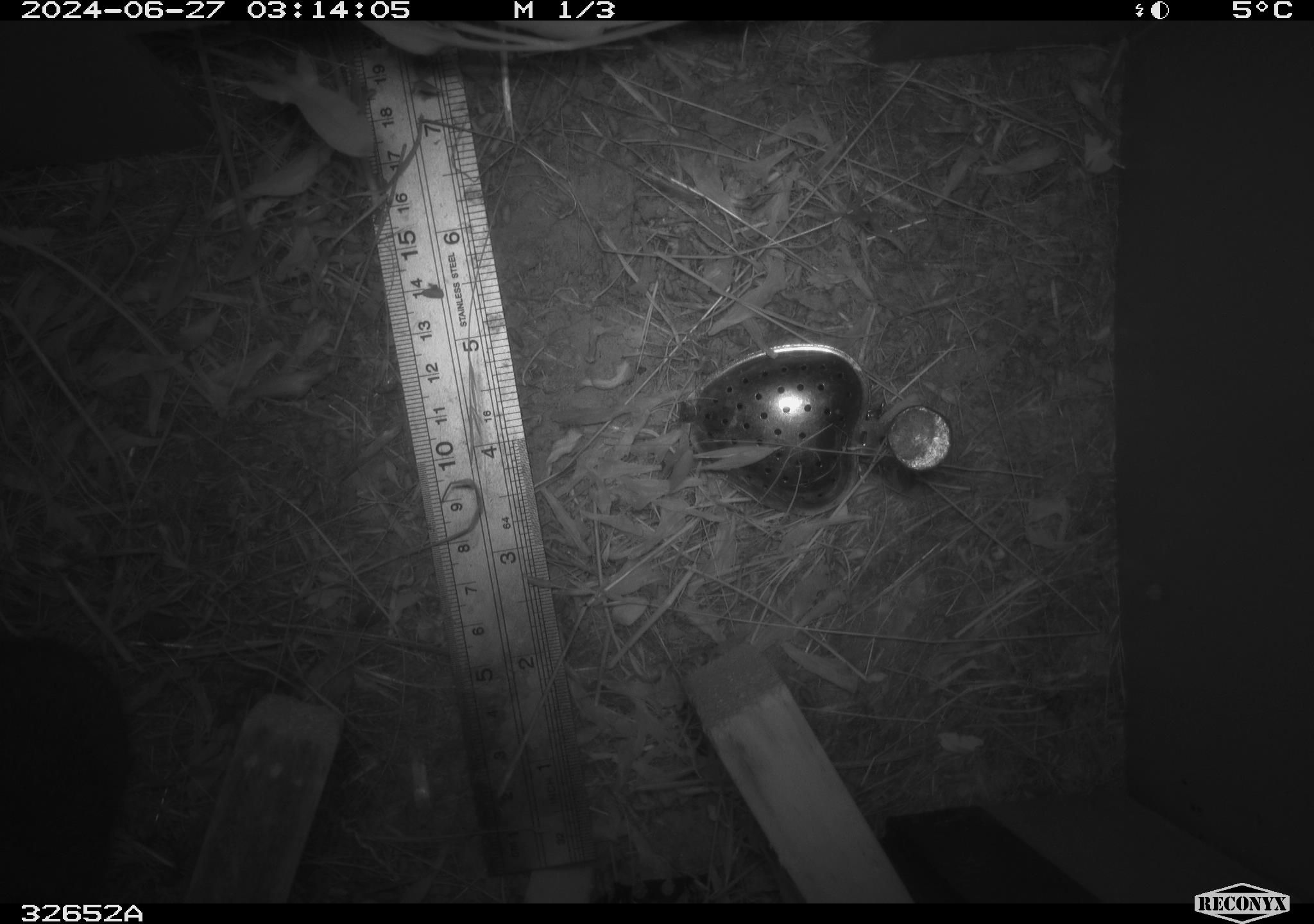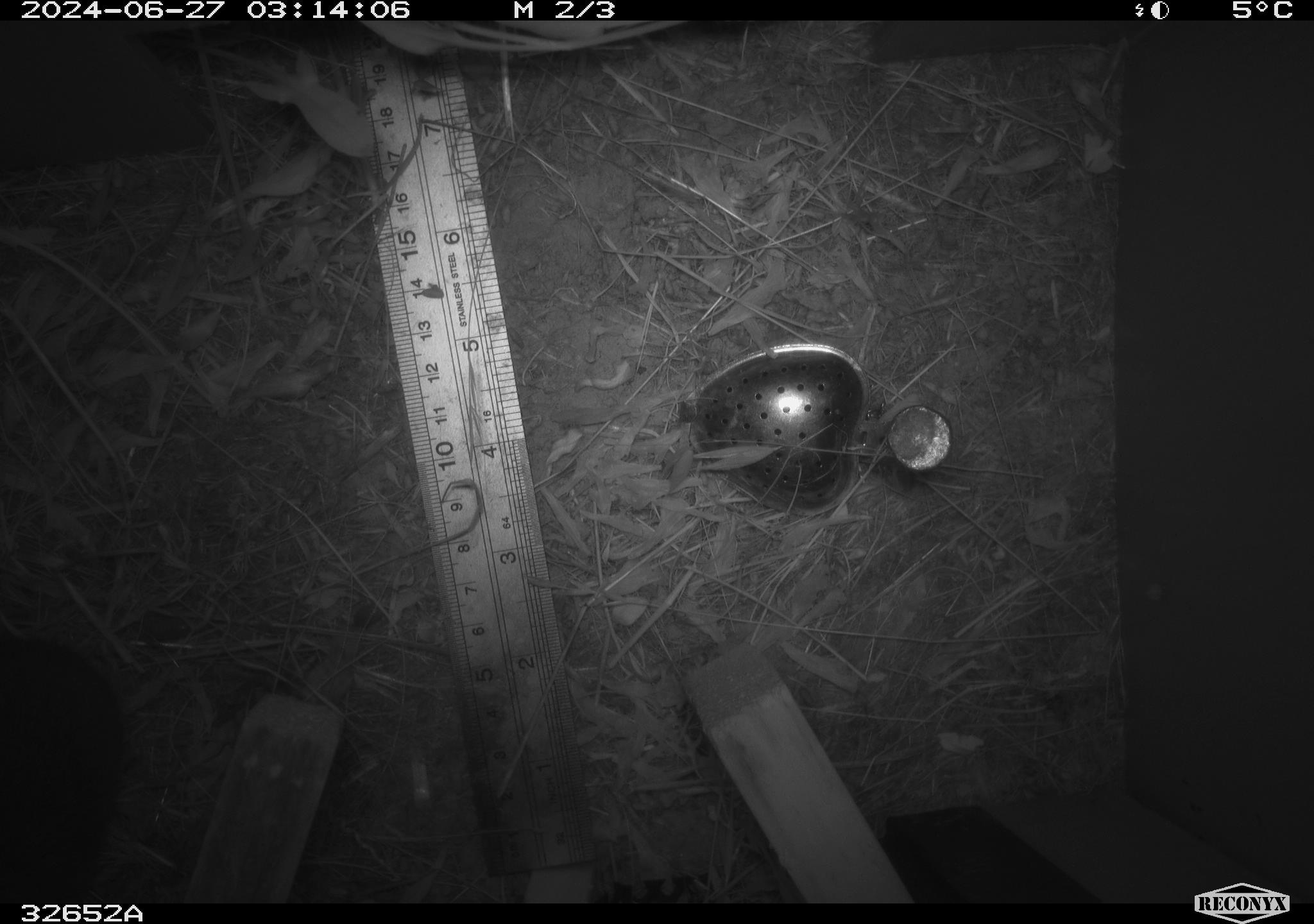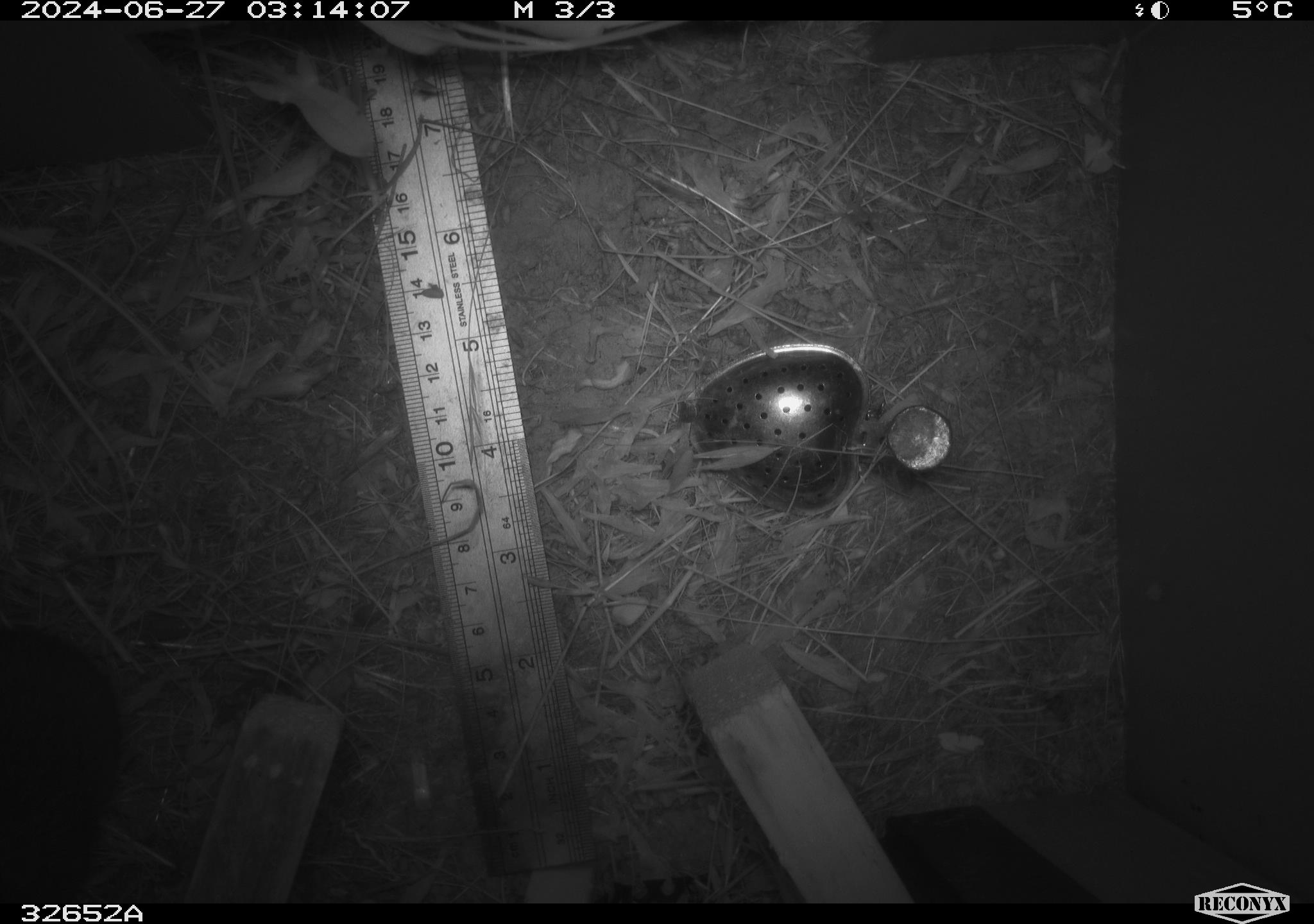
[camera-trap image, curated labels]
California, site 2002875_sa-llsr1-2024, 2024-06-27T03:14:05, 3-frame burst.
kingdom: Animalia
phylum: Chordata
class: Mammalia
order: Rodentia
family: Cricetidae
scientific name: Arvicolinae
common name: voles, lemmings, and muskrats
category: arvicolinae subfamily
Arvicolinae subfamily (voles, lemmings, and muskrats) (Arvicolinae).